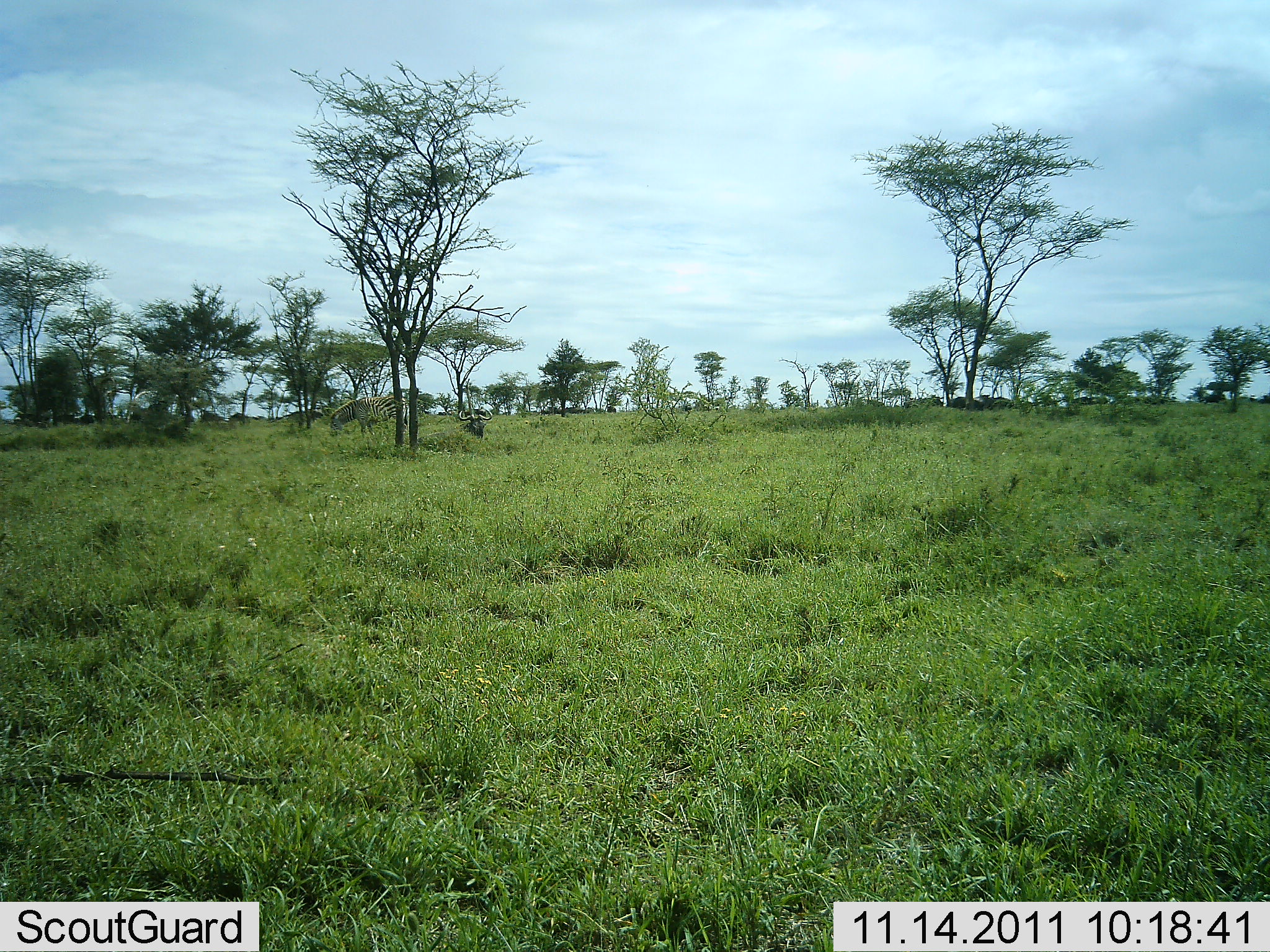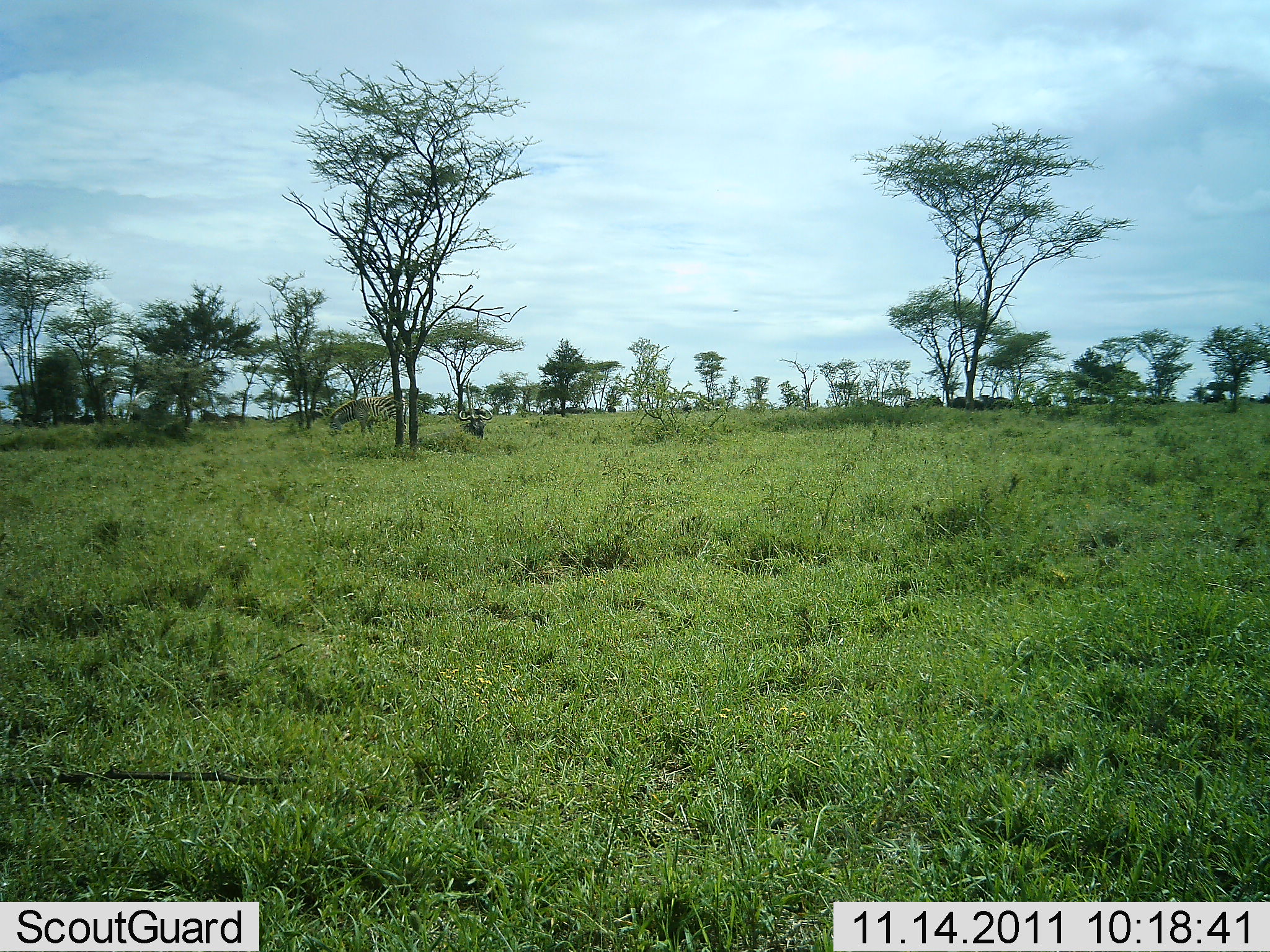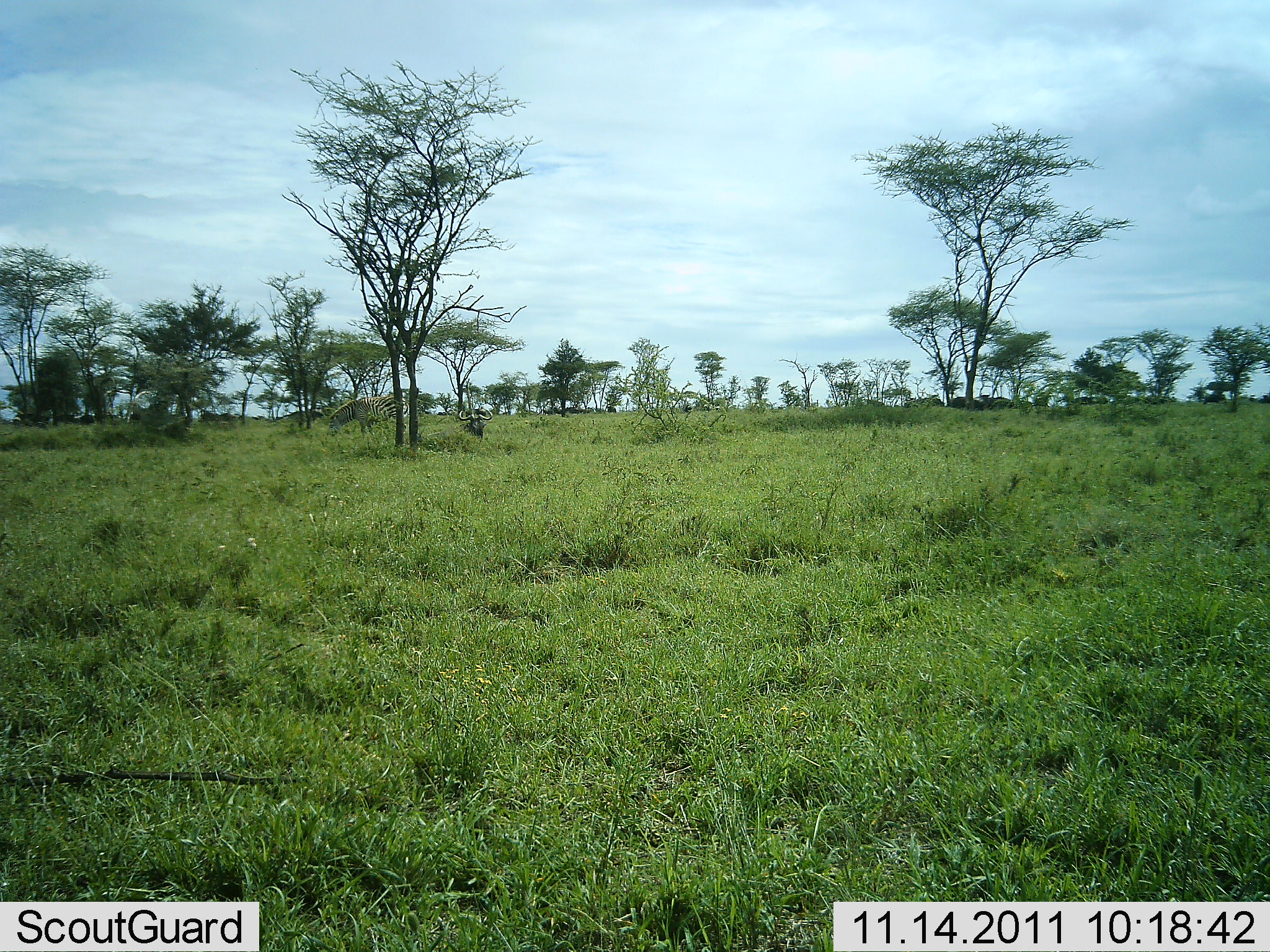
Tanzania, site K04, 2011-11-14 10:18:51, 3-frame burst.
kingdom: Animalia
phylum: Chordata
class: Mammalia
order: Perissodactyla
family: Equidae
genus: Equus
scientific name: Equus quagga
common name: plains zebra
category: zebra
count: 1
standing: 60%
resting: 0%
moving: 0%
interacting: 0%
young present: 0%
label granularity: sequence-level